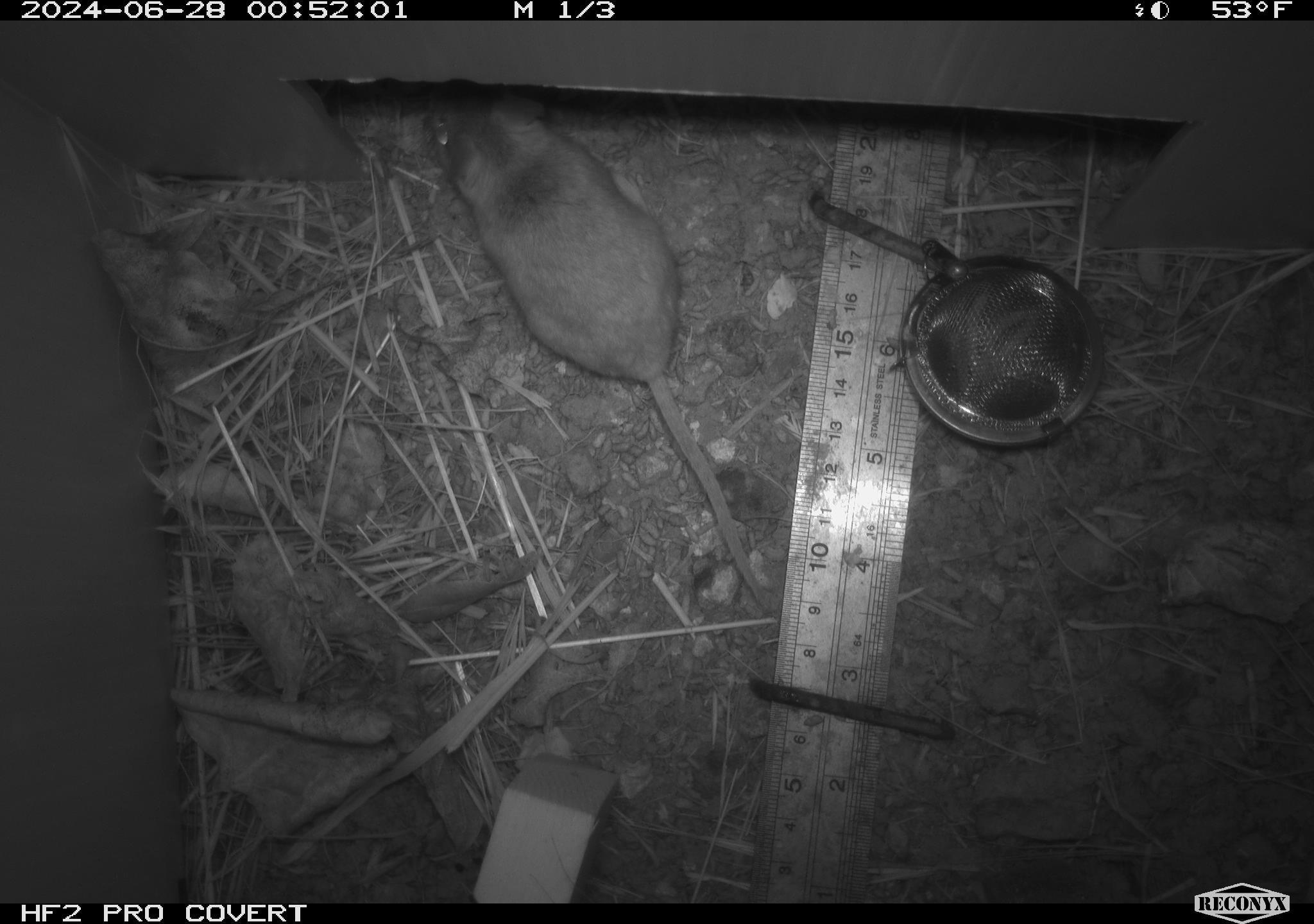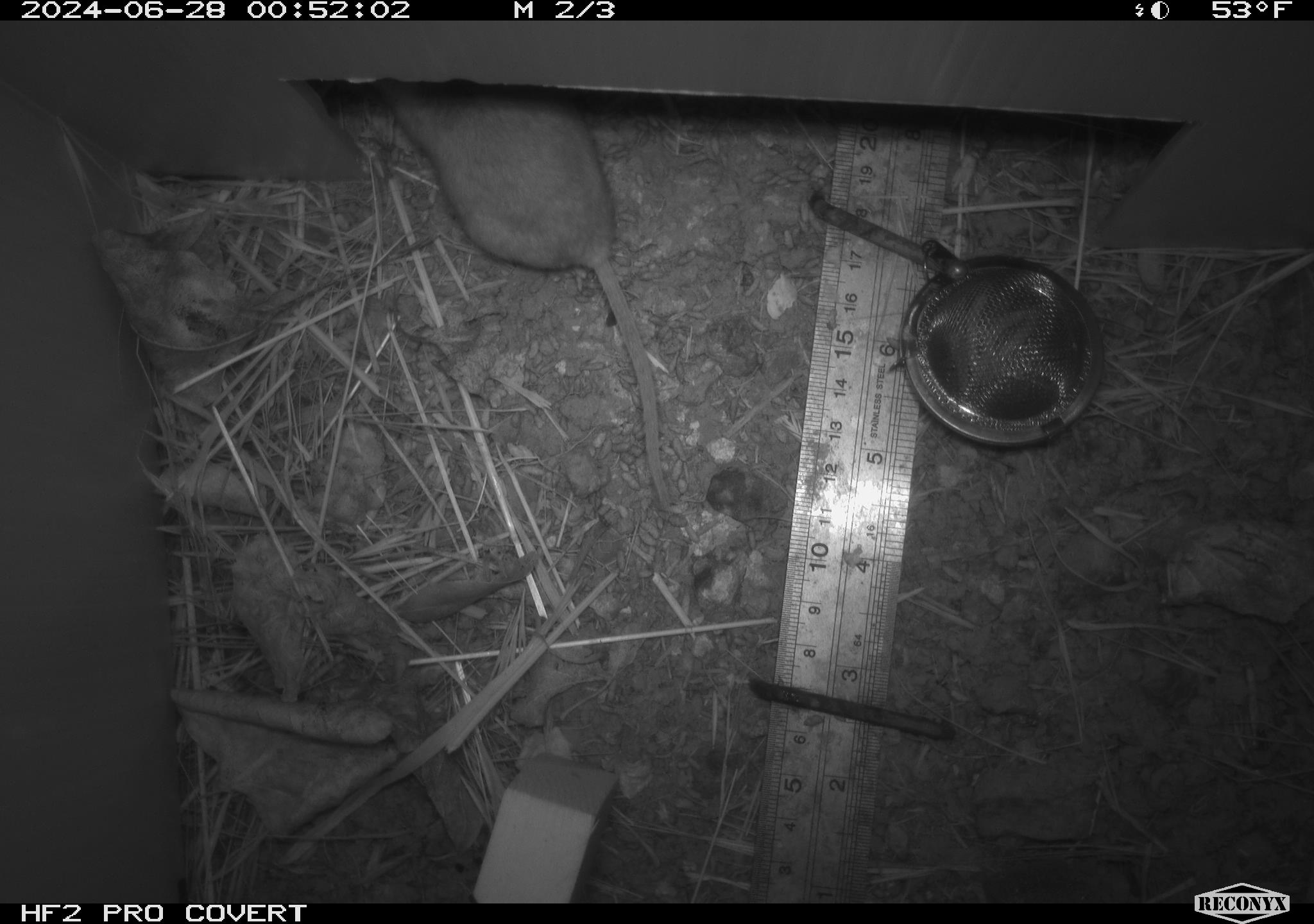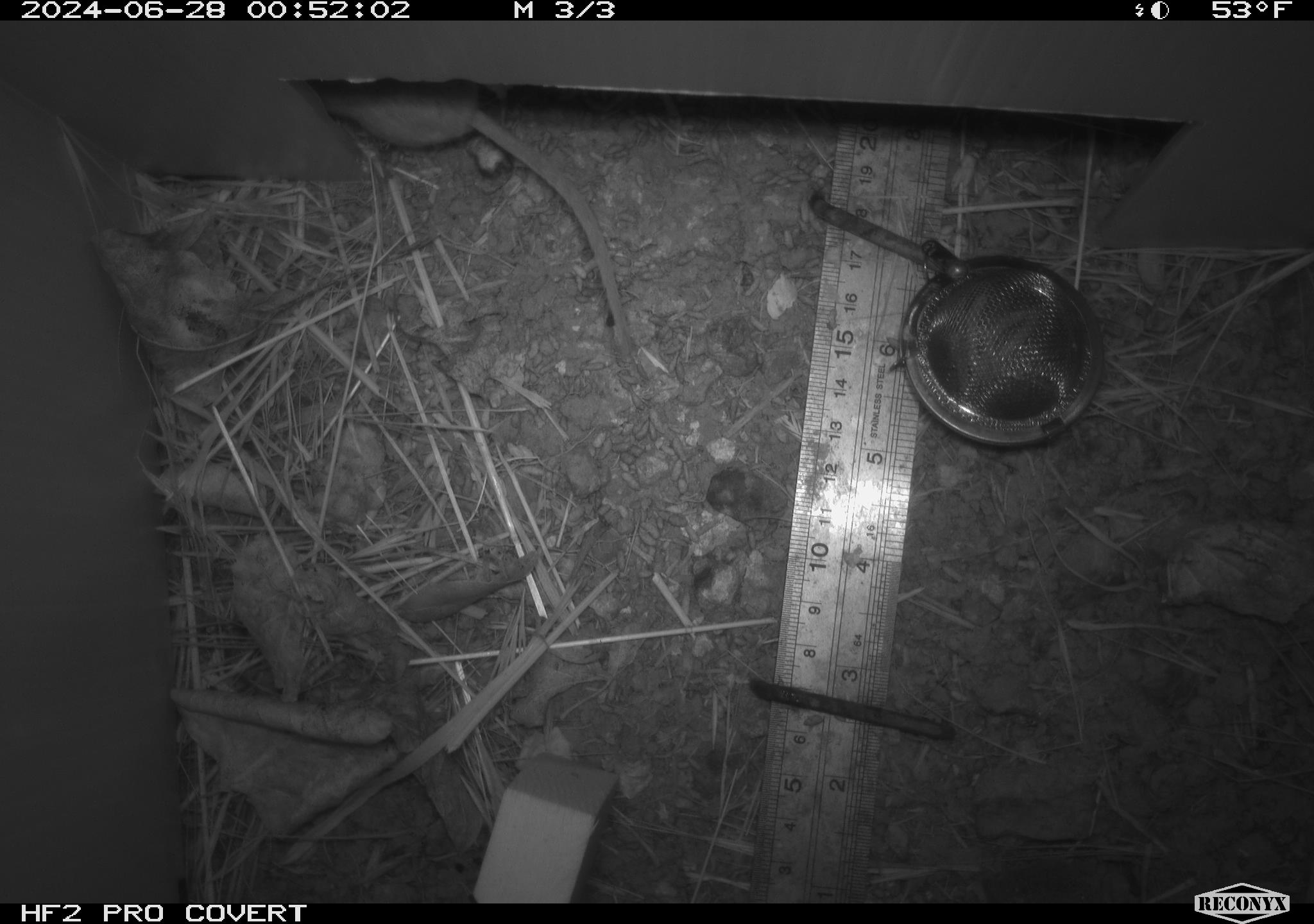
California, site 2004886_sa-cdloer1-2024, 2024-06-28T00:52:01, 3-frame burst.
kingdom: Animalia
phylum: Chordata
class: Mammalia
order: Rodentia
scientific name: Rodentia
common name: mouse species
Mouse species (Rodentia).